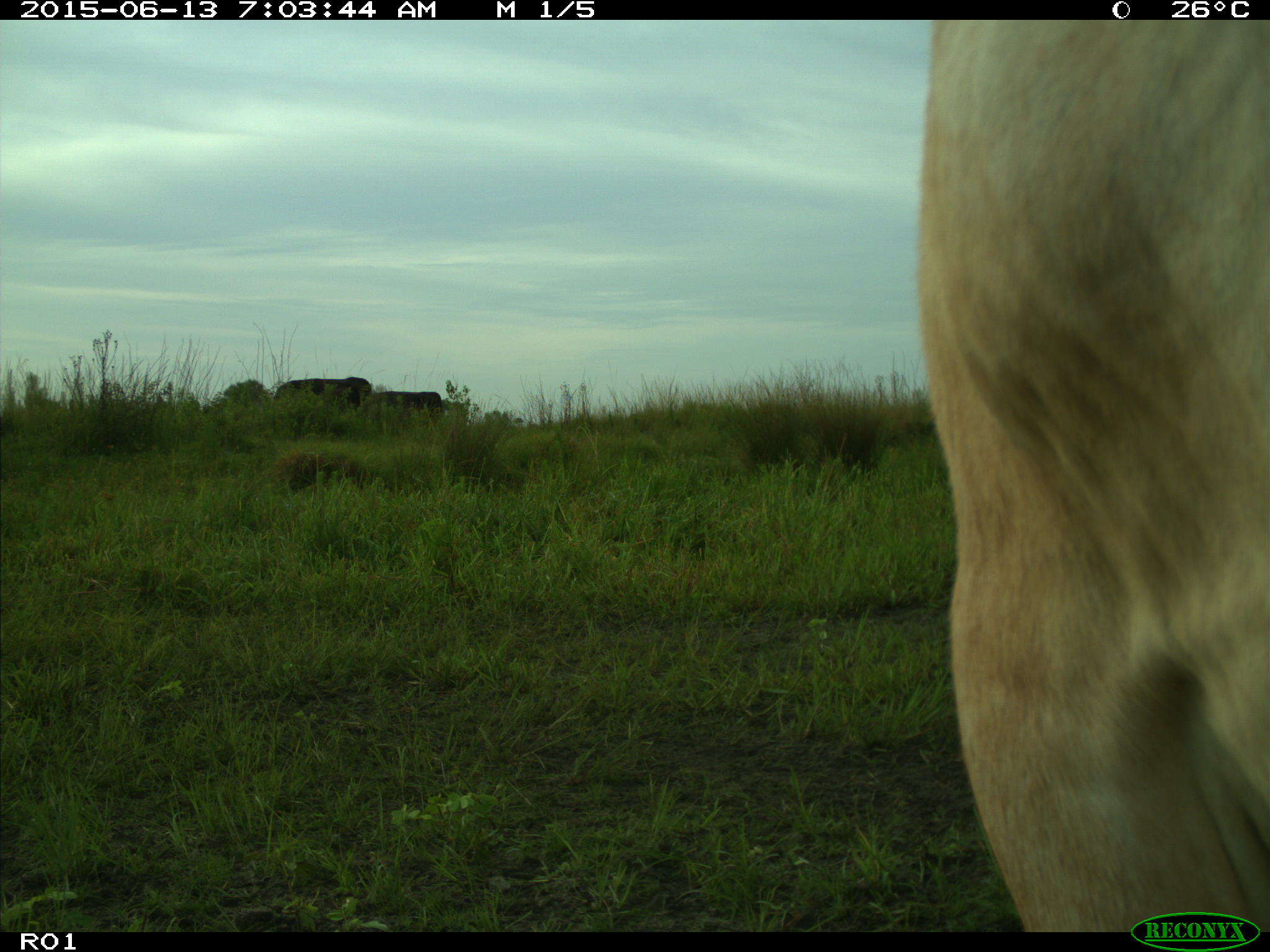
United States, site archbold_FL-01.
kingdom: Animalia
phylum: Chordata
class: Mammalia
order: Artiodactyla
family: Bovidae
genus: Bos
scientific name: Bos taurus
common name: domestic cow